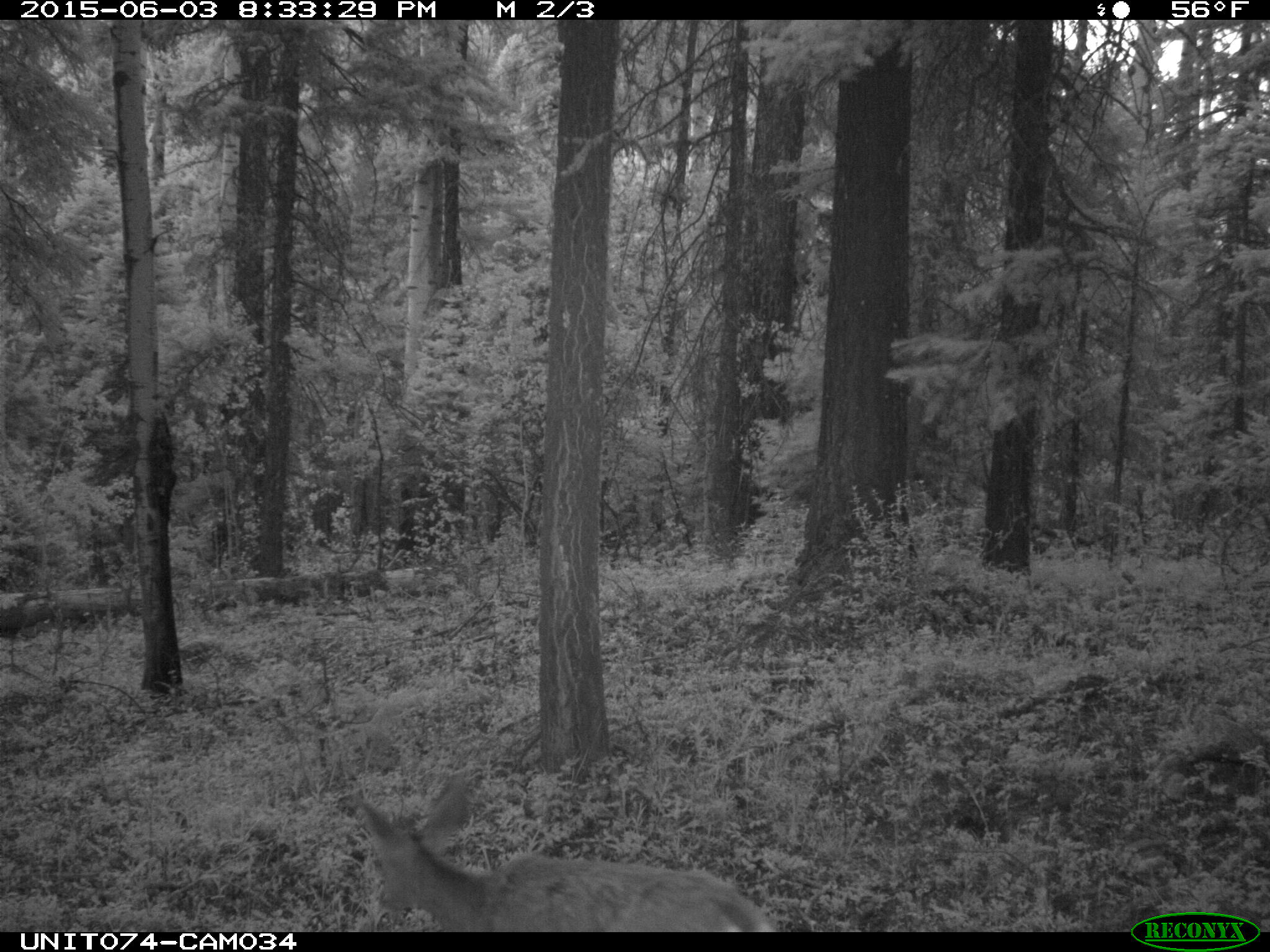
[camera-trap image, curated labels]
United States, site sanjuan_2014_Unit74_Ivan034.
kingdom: Animalia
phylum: Chordata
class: Mammalia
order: Artiodactyla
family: Cervidae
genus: Odocoileus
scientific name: Odocoileus hemionus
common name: mule deer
Odocoileus hemionus (mule deer).